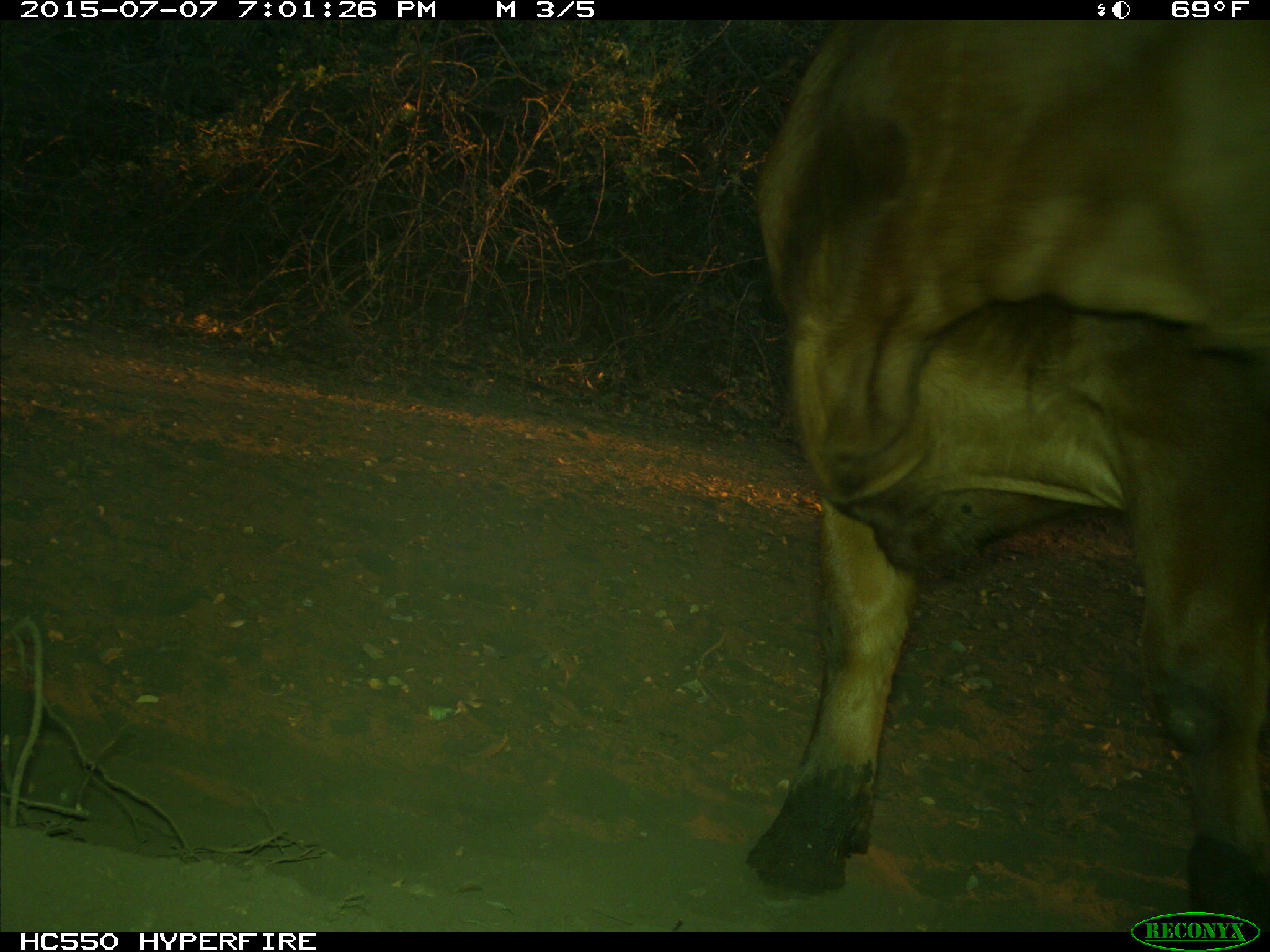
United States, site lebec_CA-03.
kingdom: Animalia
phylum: Chordata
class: Mammalia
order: Artiodactyla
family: Bovidae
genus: Bos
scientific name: Bos taurus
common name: domestic cow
Bos taurus (domestic cow).